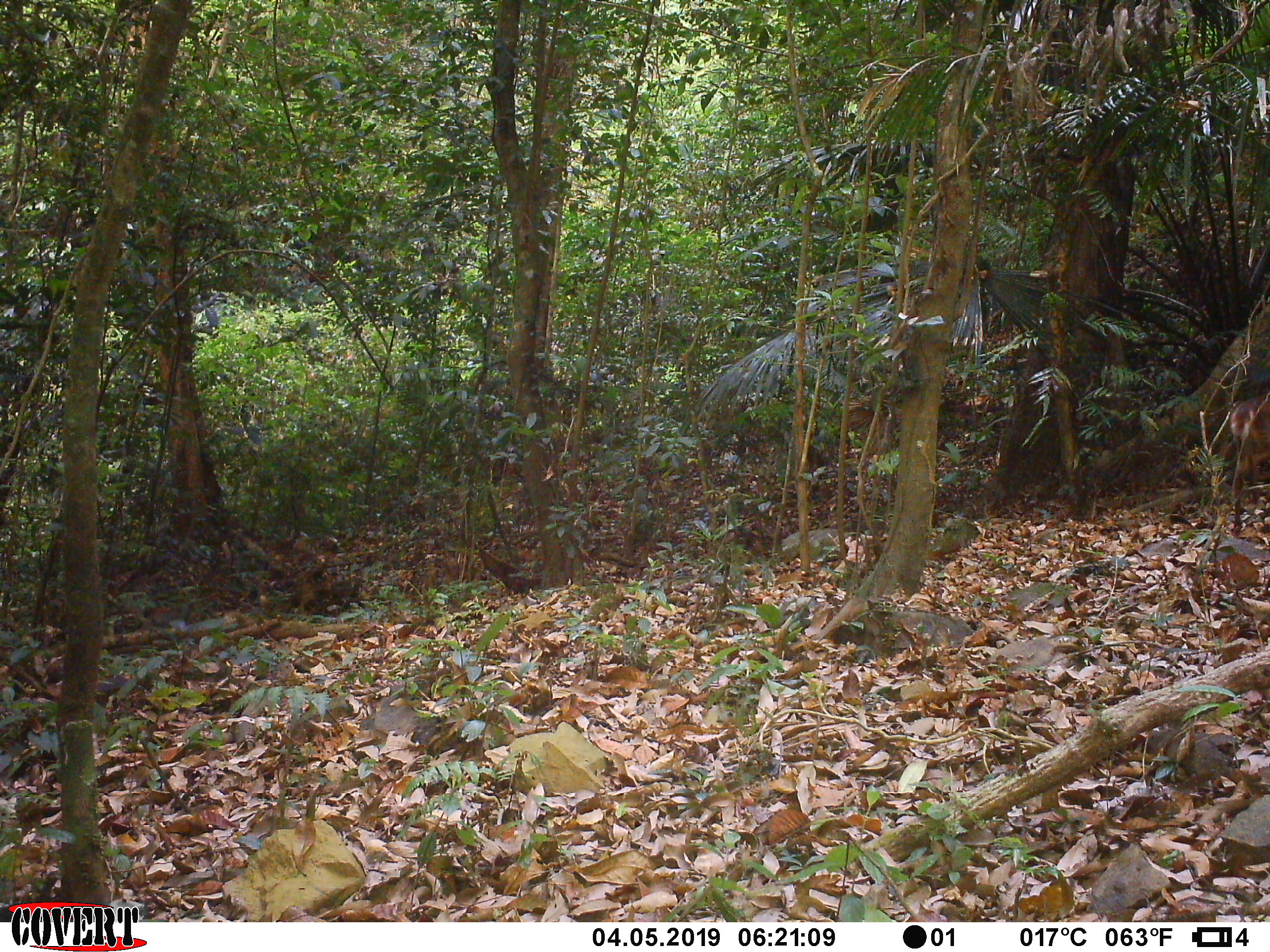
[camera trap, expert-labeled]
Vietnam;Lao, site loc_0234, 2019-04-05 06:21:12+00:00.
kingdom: Animalia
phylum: Chordata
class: Mammalia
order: Artiodactyla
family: Cervidae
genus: Muntiacus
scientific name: Muntiacus vuquangensis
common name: large-antlered muntjac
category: large antlered muntjac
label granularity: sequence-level